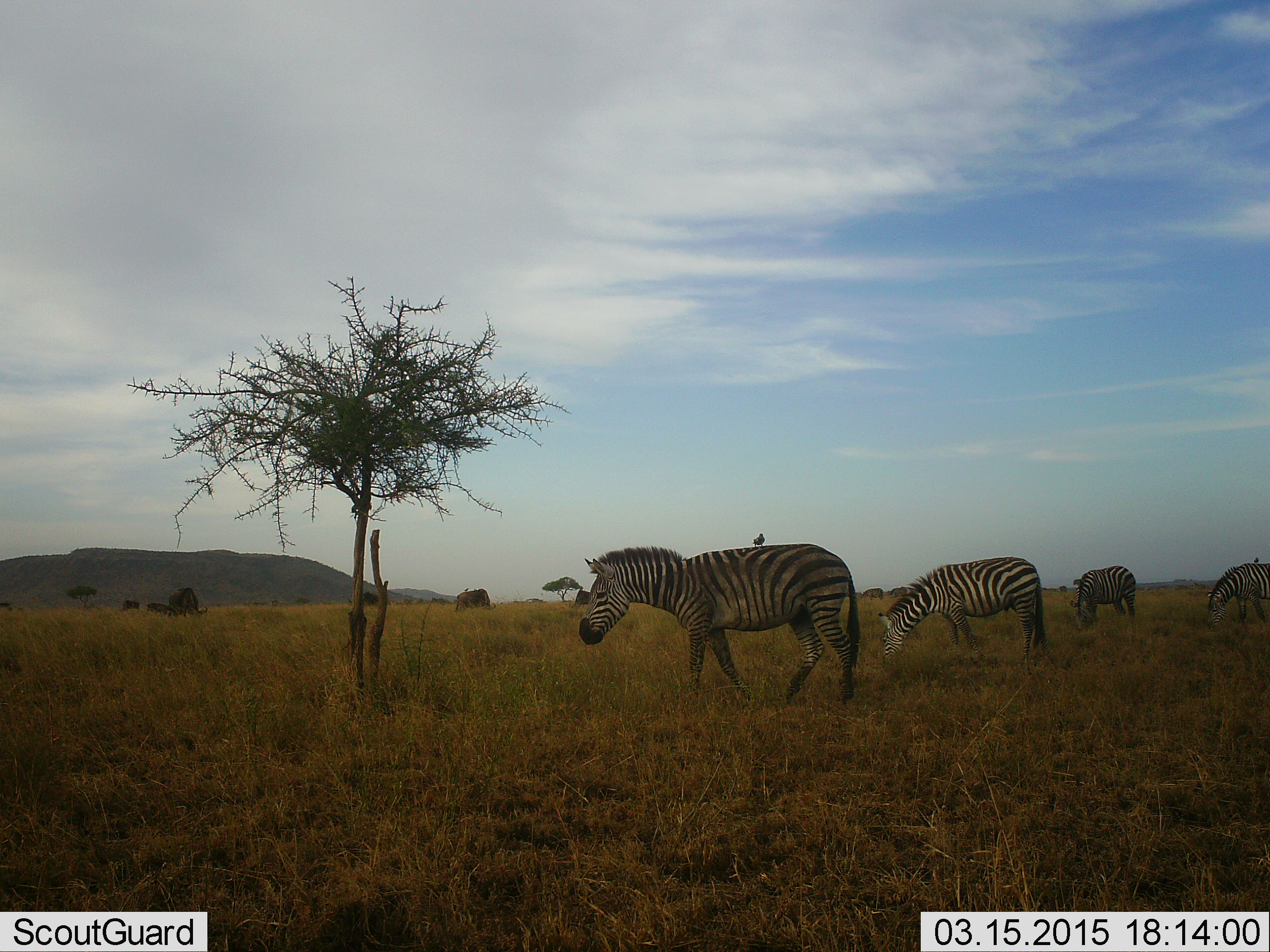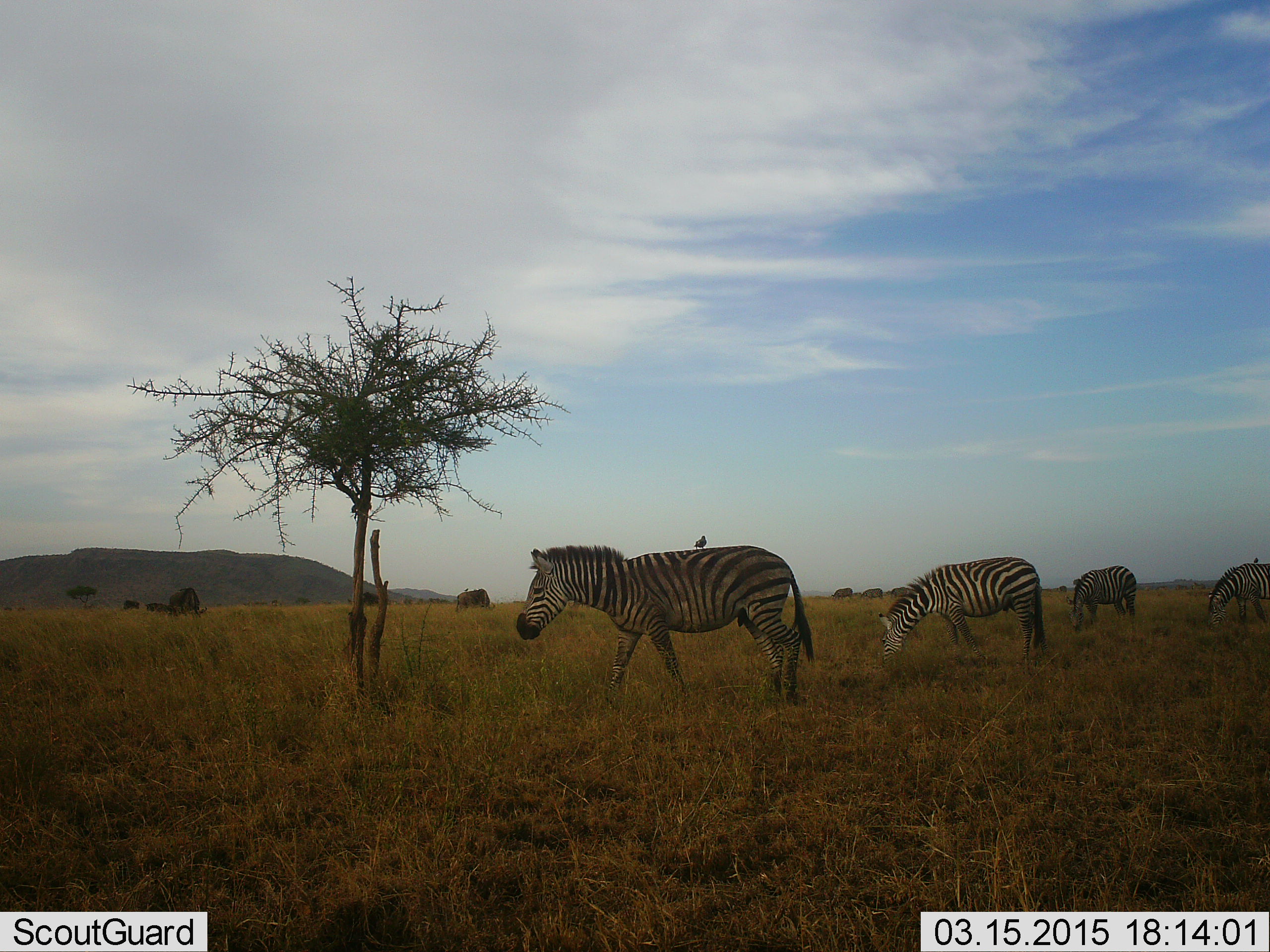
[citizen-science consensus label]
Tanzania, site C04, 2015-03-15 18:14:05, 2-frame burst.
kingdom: Animalia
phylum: Chordata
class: Mammalia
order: Perissodactyla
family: Equidae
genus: Equus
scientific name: Equus quagga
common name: plains zebra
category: zebra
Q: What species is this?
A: Zebra (plains zebra) (Equus quagga).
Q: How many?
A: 4.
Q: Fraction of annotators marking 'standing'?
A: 21%.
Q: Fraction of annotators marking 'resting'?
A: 0%.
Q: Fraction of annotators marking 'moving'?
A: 71%.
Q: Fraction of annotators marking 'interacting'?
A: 0%.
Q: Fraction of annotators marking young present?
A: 0%.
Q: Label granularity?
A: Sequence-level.